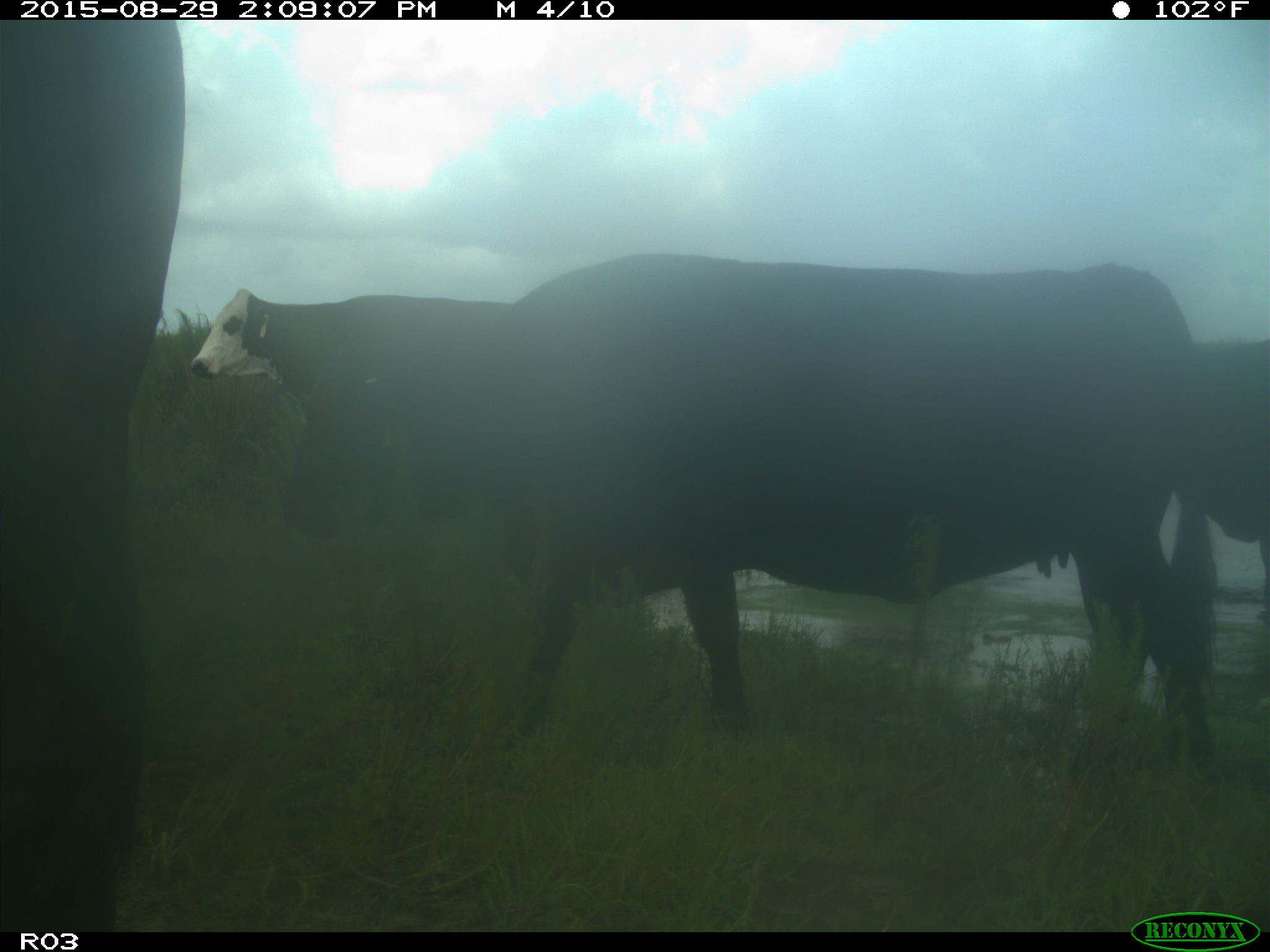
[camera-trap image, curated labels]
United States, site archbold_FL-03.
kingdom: Animalia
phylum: Chordata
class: Mammalia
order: Artiodactyla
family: Bovidae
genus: Bos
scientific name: Bos taurus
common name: domestic cow